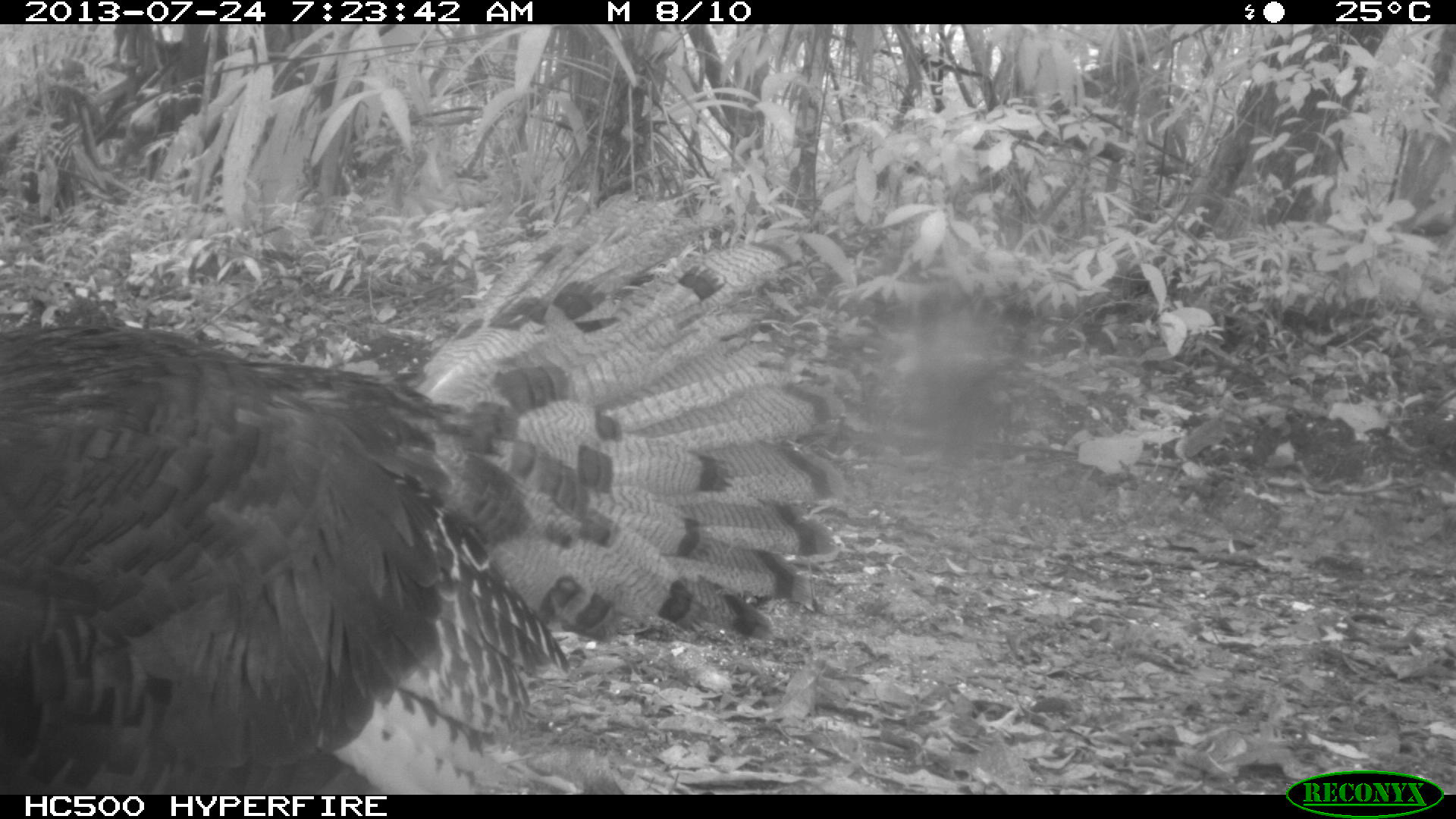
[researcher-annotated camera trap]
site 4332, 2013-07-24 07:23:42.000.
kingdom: Animalia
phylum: Chordata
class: Aves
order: Galliformes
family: Phasianidae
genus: Meleagris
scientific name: Meleagris ocellata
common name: ocellated turkey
Meleagris ocellata (ocellated turkey), count 3.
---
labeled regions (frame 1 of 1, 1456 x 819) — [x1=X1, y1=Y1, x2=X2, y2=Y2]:
meleagris ocellata: [x1=0, y1=190, x2=846, y2=794]